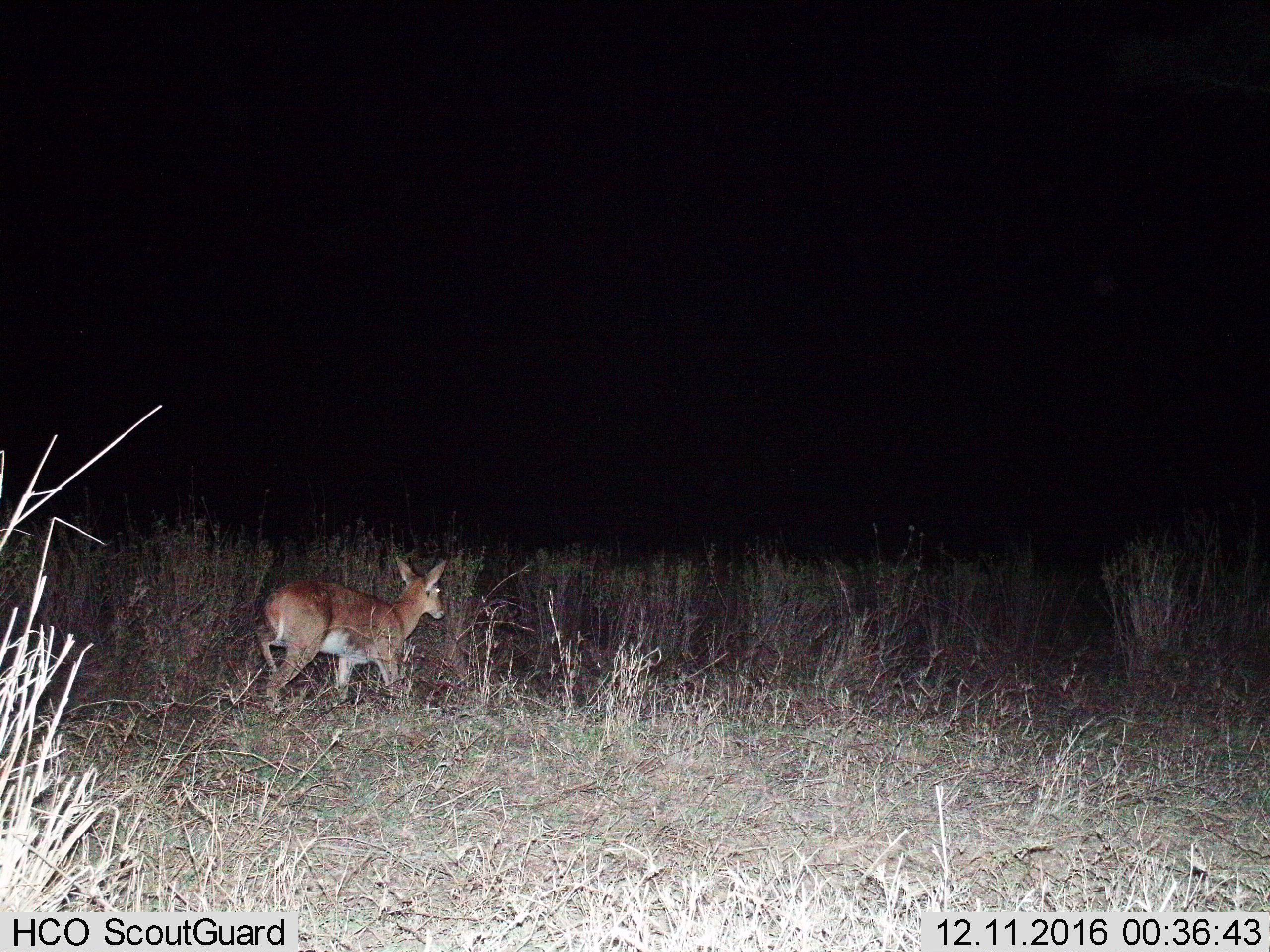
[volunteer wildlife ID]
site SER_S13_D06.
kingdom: Animalia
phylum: Chordata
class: Mammalia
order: Artiodactyla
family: Bovidae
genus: Redunca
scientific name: Redunca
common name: reedbuck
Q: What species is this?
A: Reedbuck (Redunca).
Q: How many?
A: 1.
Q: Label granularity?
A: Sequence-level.